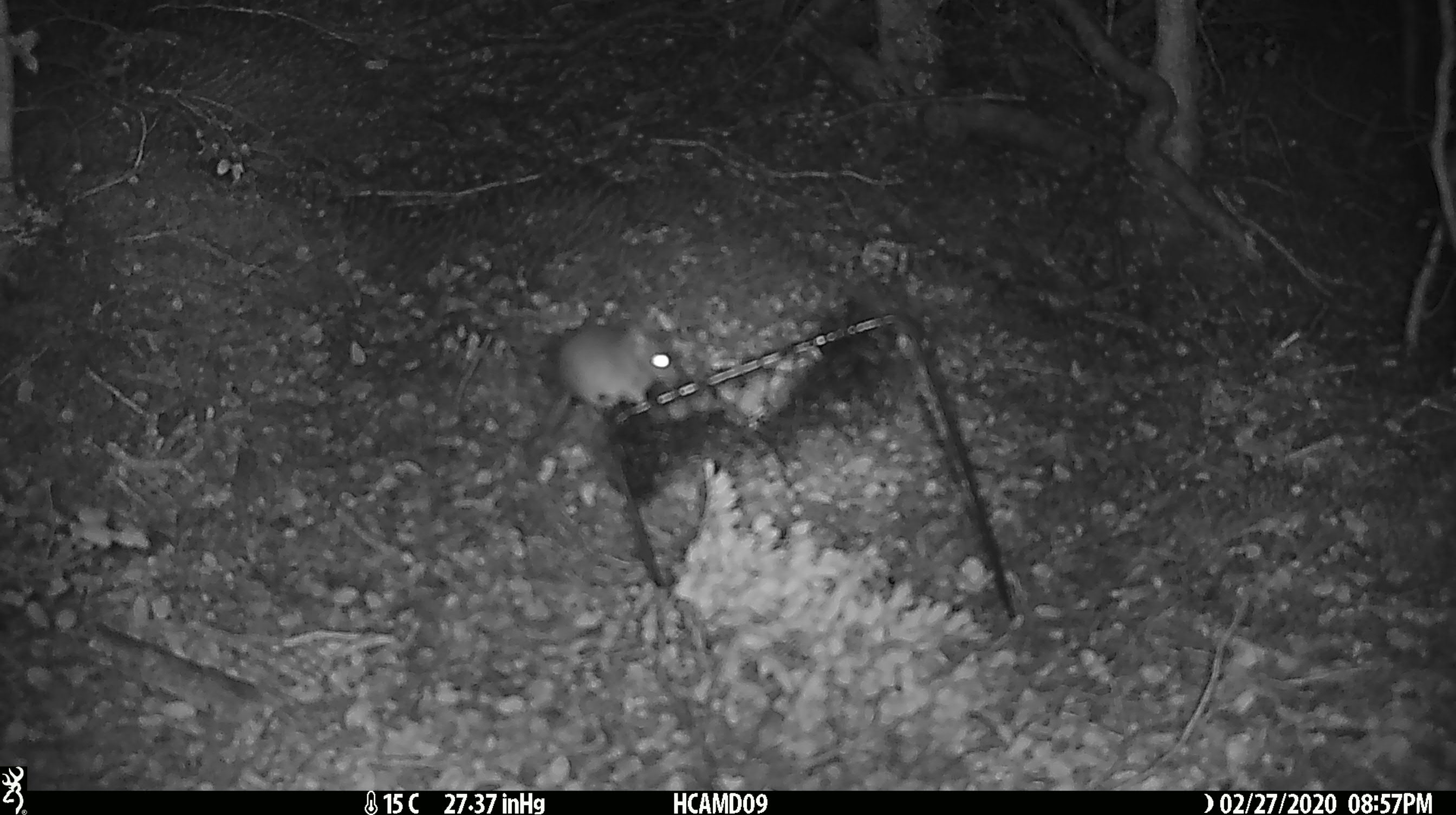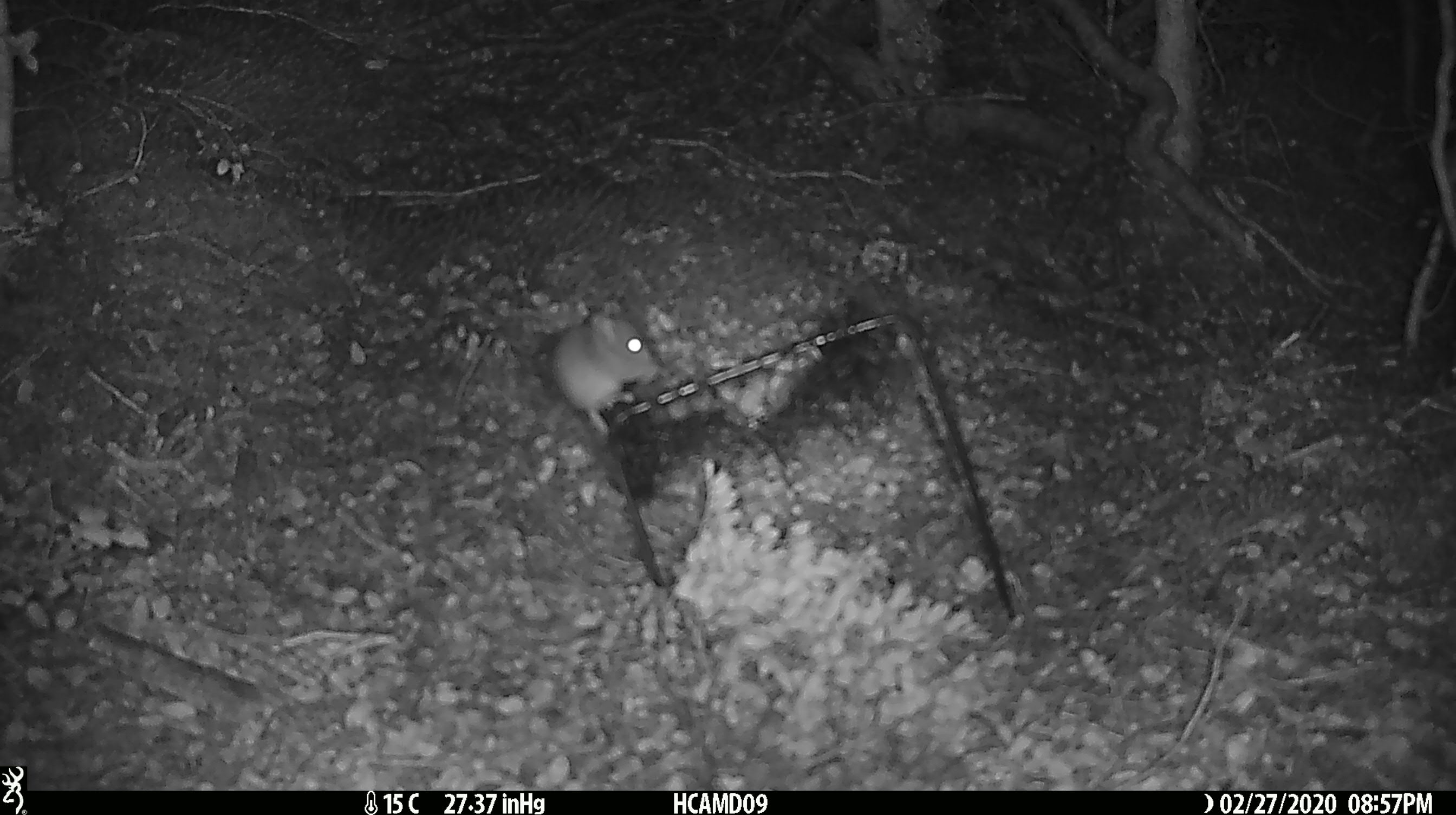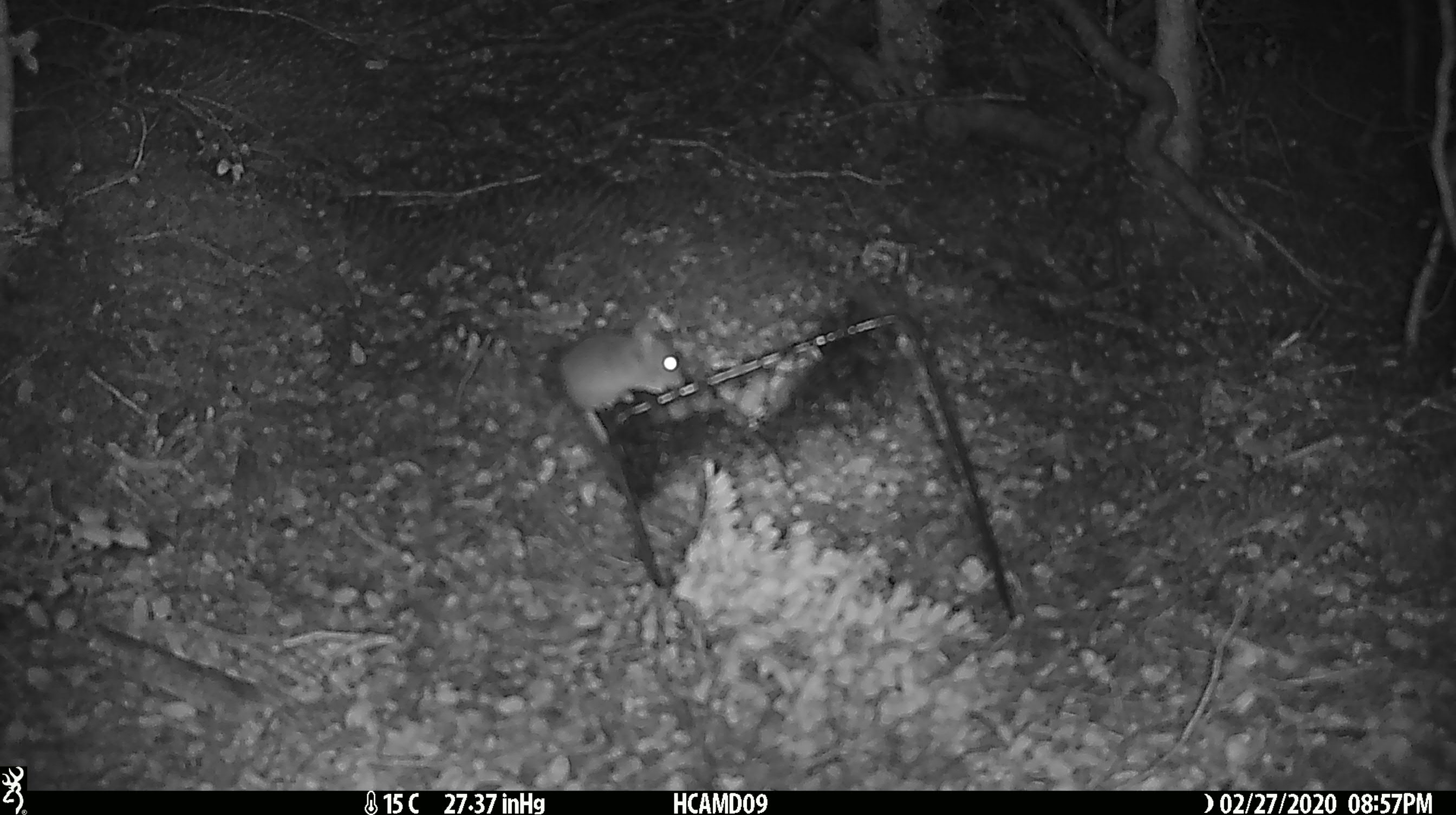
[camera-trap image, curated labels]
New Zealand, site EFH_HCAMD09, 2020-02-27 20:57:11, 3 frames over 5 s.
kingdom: Animalia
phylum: Chordata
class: Mammalia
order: Rodentia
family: Muridae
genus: Mus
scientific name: Mus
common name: mouse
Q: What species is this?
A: Mouse (Mus).